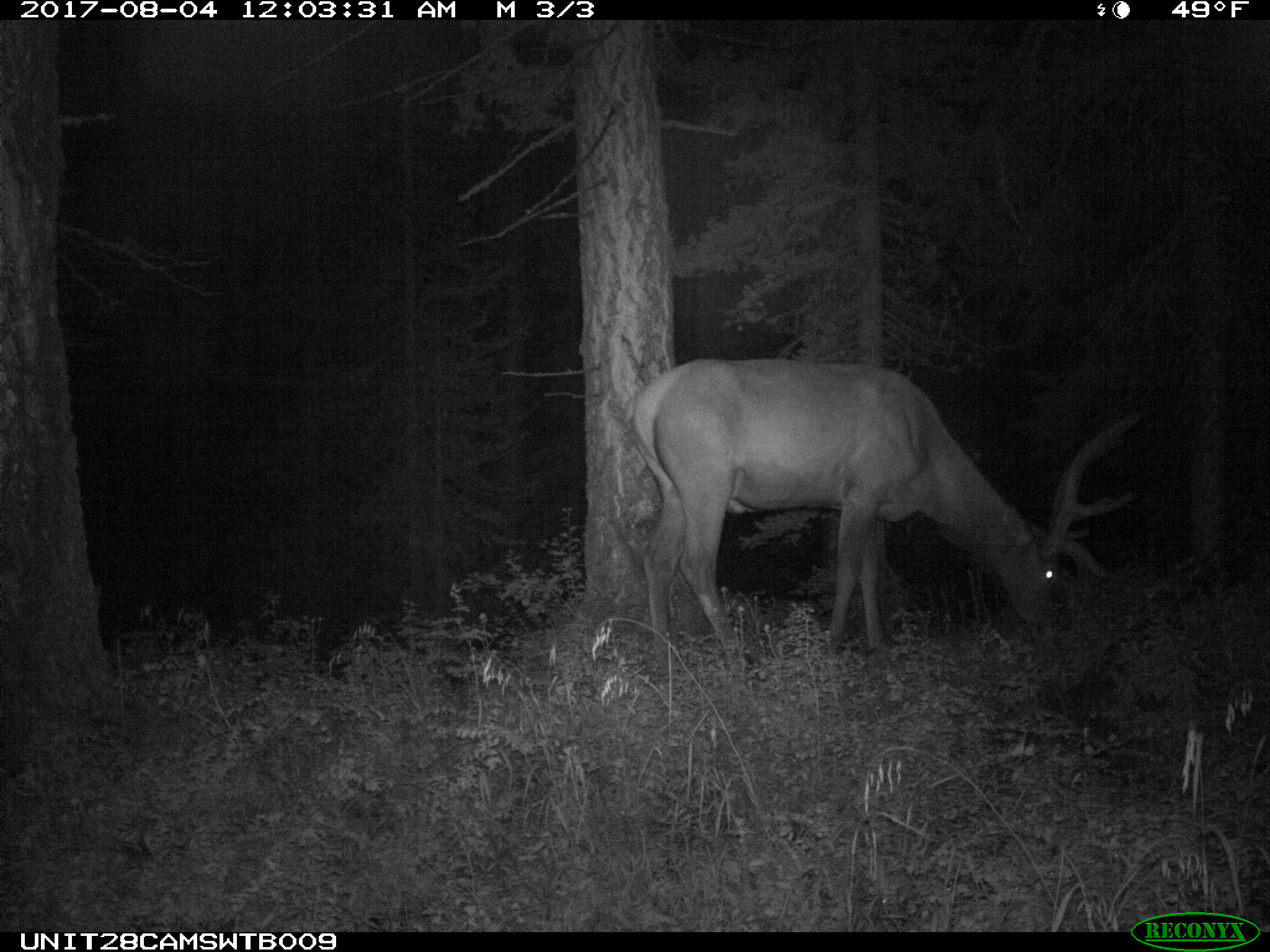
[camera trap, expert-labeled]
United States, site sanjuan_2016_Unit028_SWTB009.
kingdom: Animalia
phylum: Chordata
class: Mammalia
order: Artiodactyla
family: Cervidae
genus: Cervus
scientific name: Cervus elaphus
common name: red deer